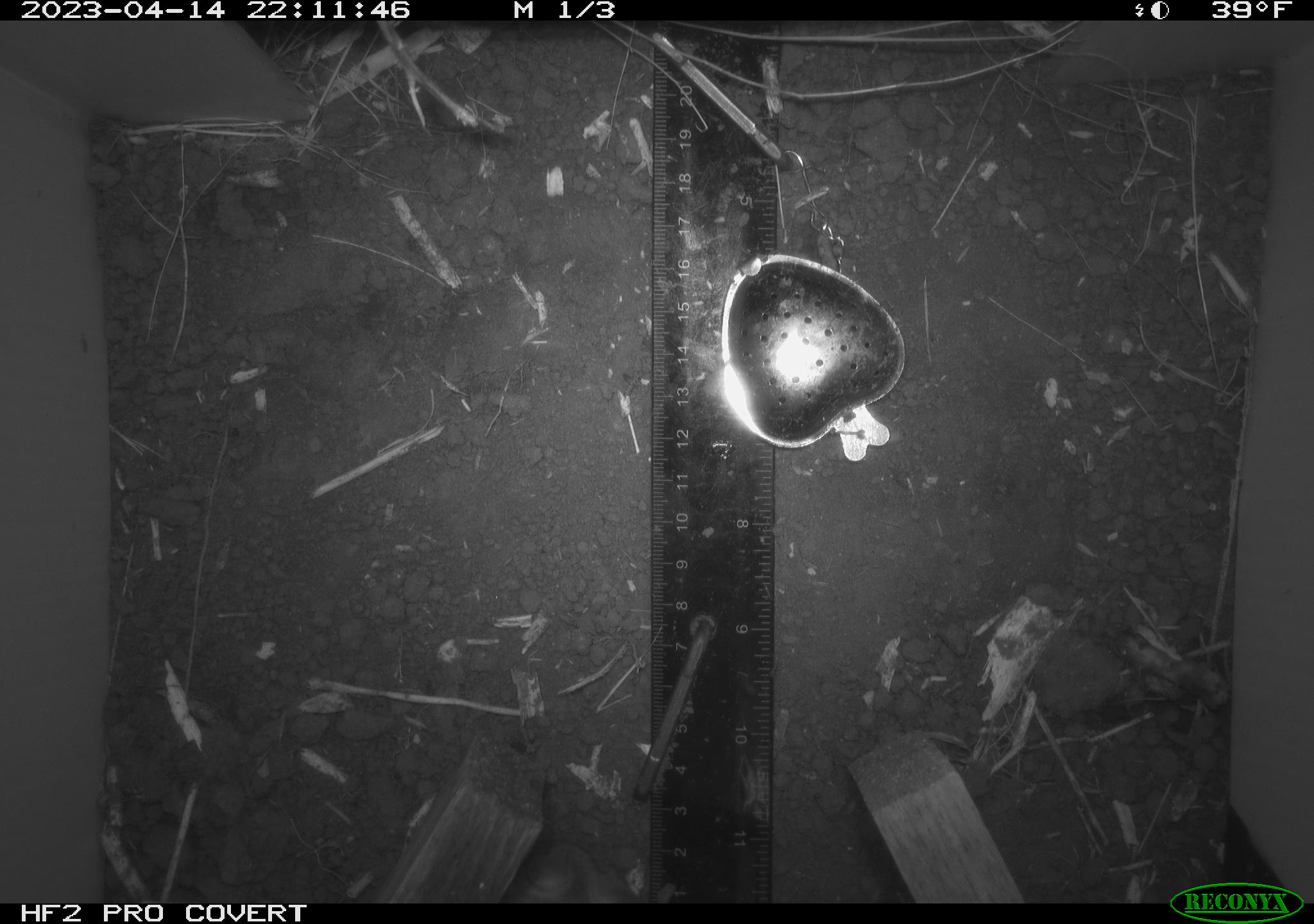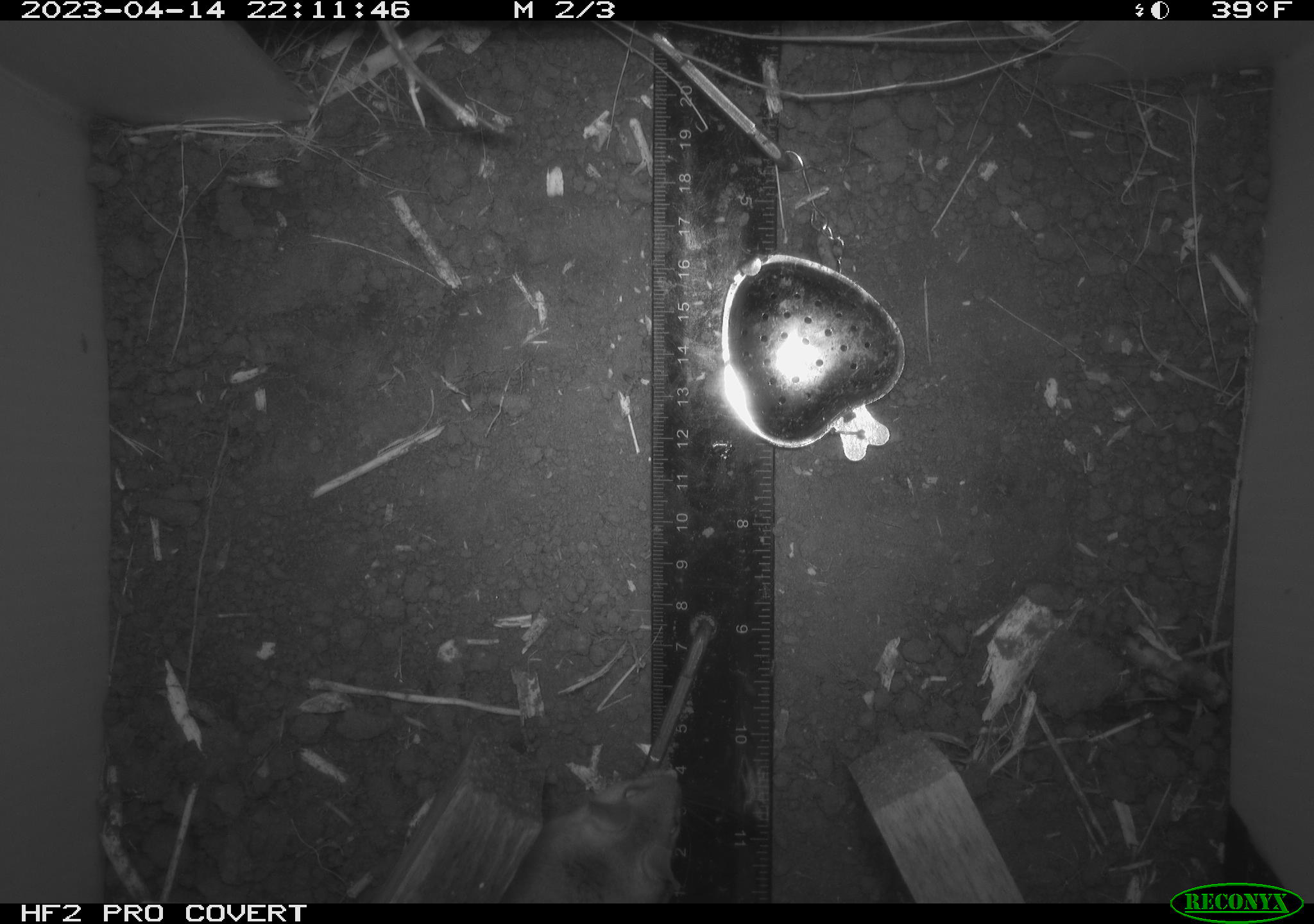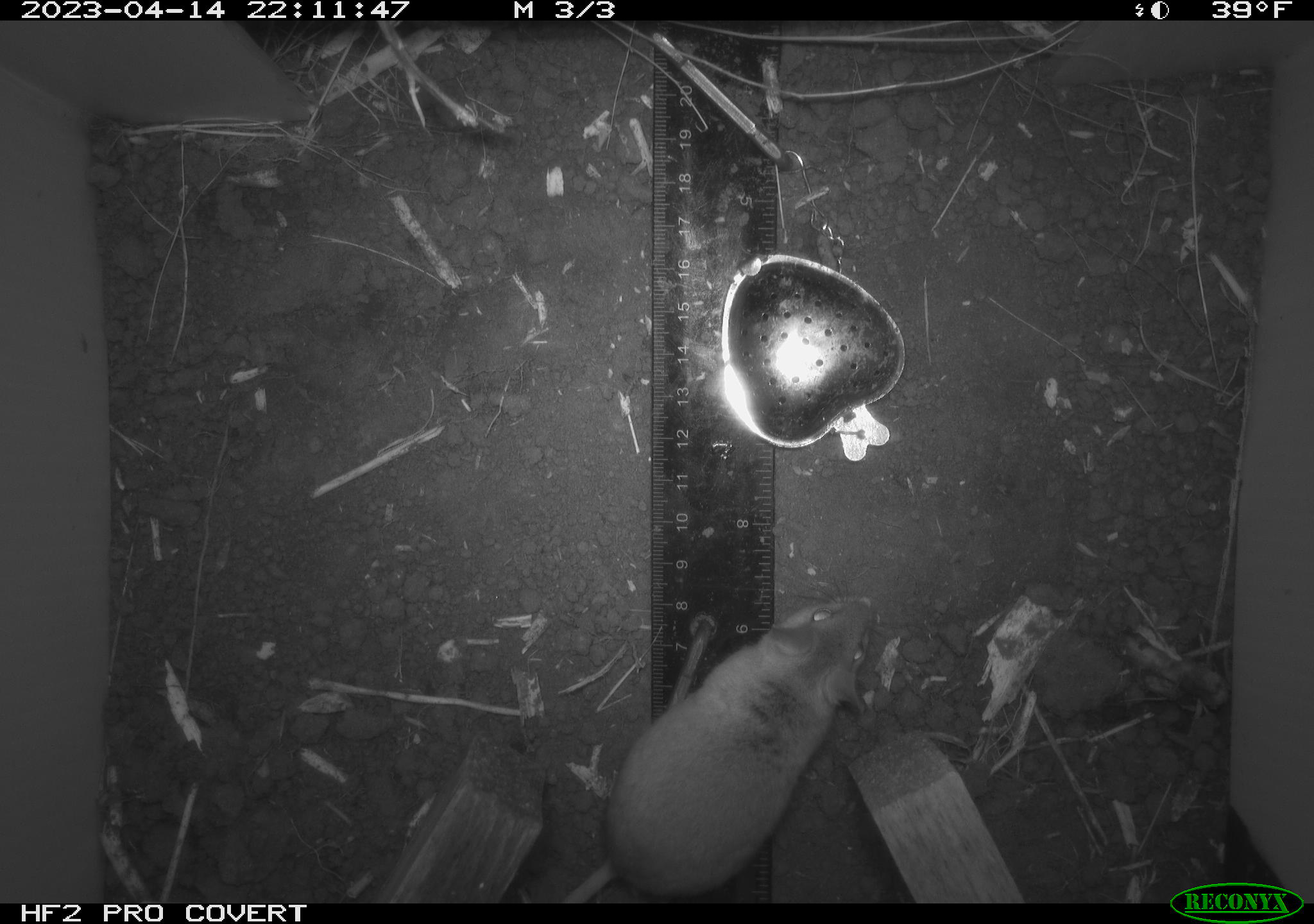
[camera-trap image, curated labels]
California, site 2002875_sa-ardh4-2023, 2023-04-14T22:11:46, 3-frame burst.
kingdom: Animalia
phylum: Chordata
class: Mammalia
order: Rodentia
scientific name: Rodentia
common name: mouse species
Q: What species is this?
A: Mouse species (Rodentia).